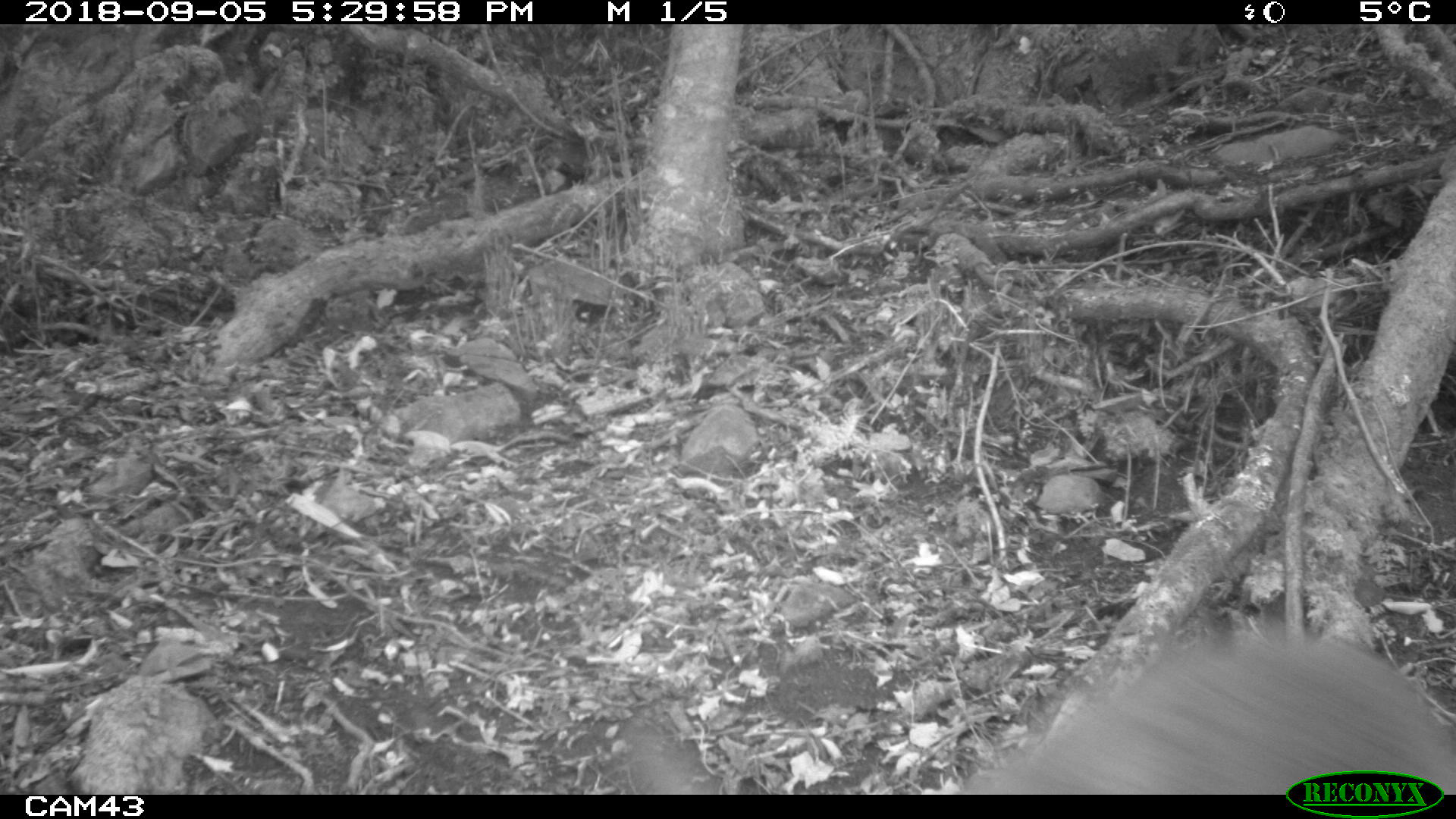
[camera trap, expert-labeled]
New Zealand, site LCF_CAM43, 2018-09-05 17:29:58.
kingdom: Animalia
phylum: Chordata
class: Mammalia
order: Diprotodontia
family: Macropodidae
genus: Notamacropus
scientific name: Notamacropus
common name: wallaby